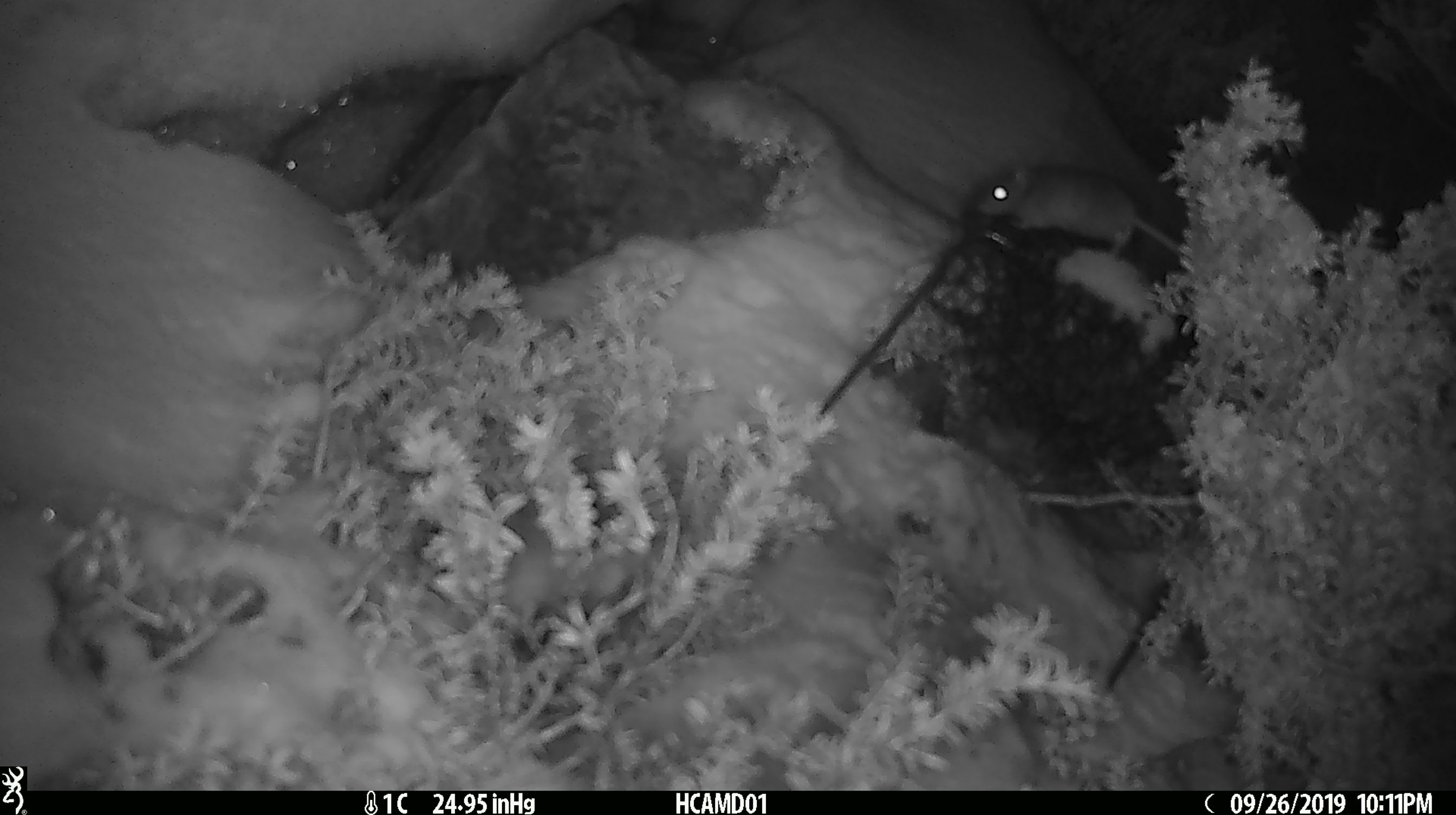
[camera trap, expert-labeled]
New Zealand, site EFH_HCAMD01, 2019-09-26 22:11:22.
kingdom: Animalia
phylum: Chordata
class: Mammalia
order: Rodentia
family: Muridae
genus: Mus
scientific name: Mus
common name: mouse